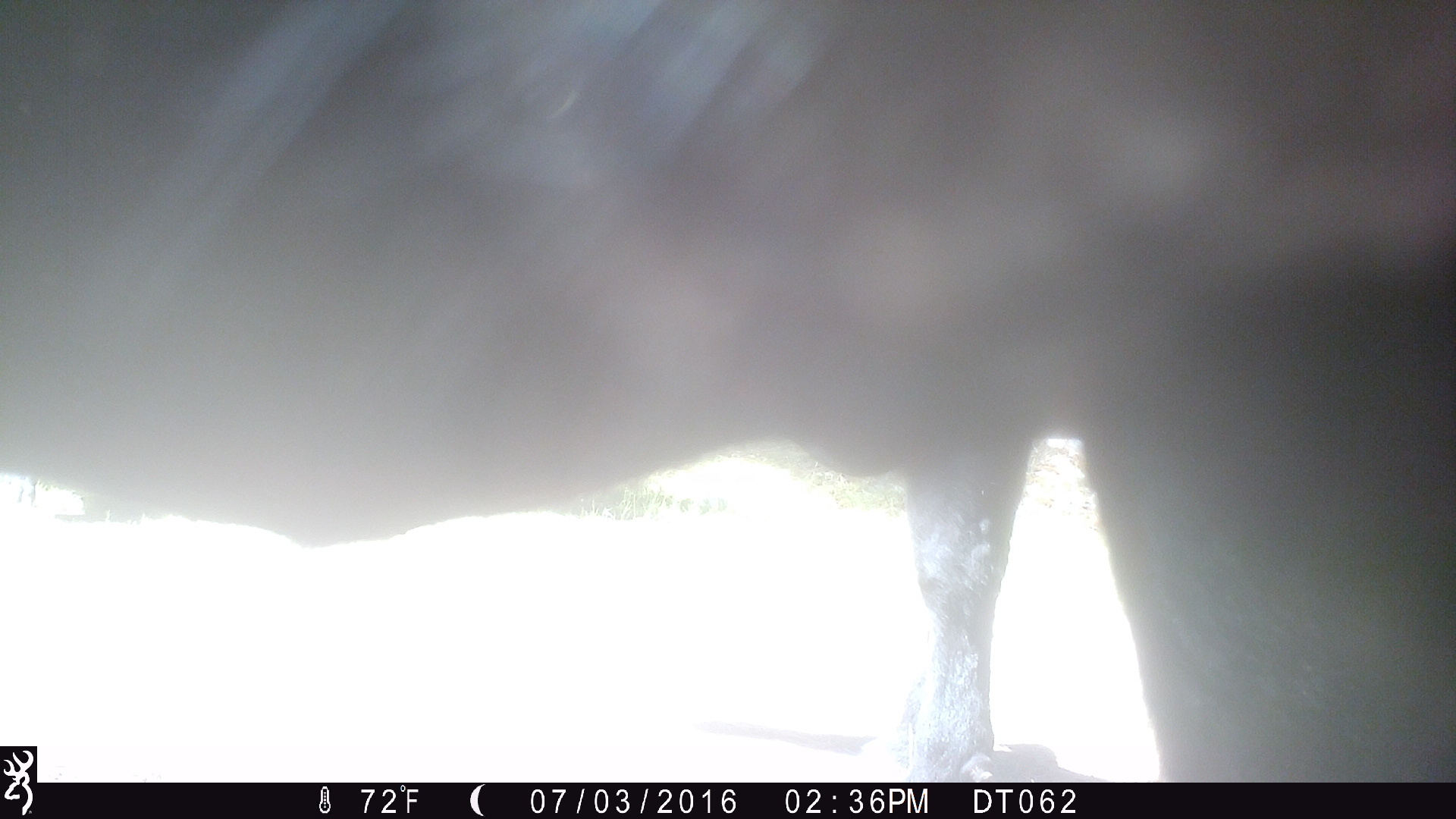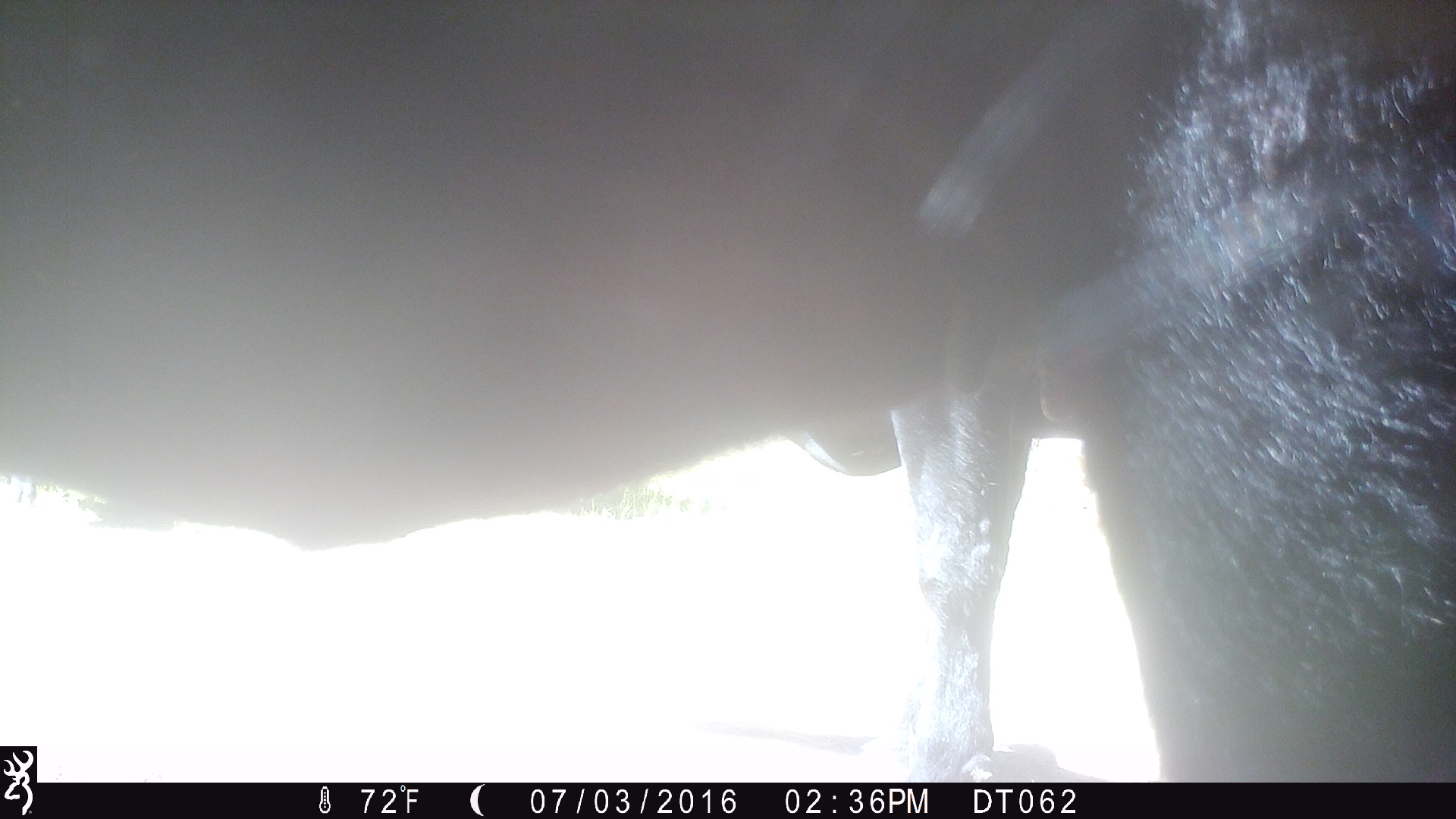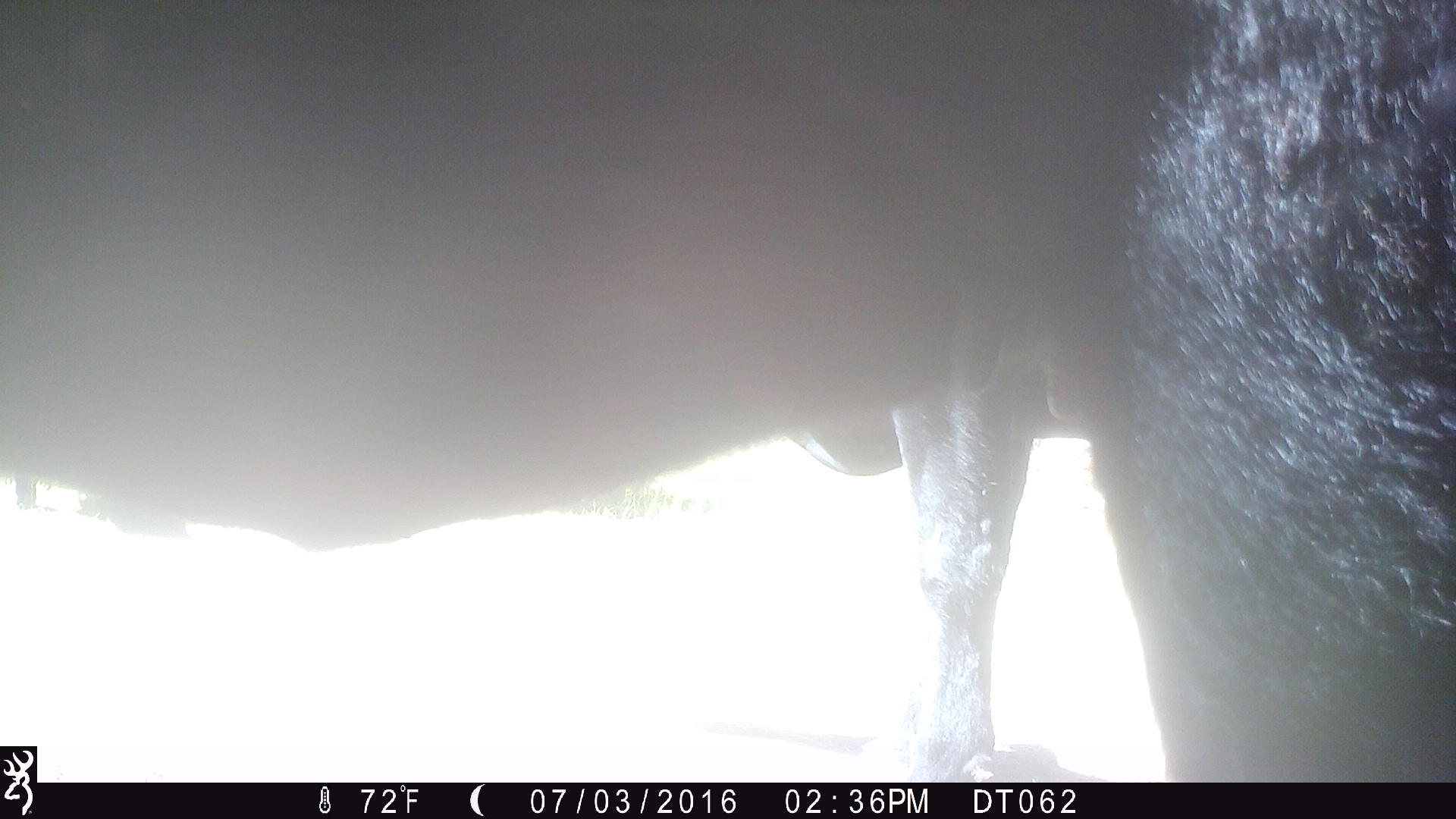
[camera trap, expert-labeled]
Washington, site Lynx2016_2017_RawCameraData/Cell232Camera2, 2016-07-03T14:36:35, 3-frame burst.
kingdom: Animalia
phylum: Chordata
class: Mammalia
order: Artiodactyla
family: Bovidae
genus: Bos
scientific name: Bos taurus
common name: domestic cattle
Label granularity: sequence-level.